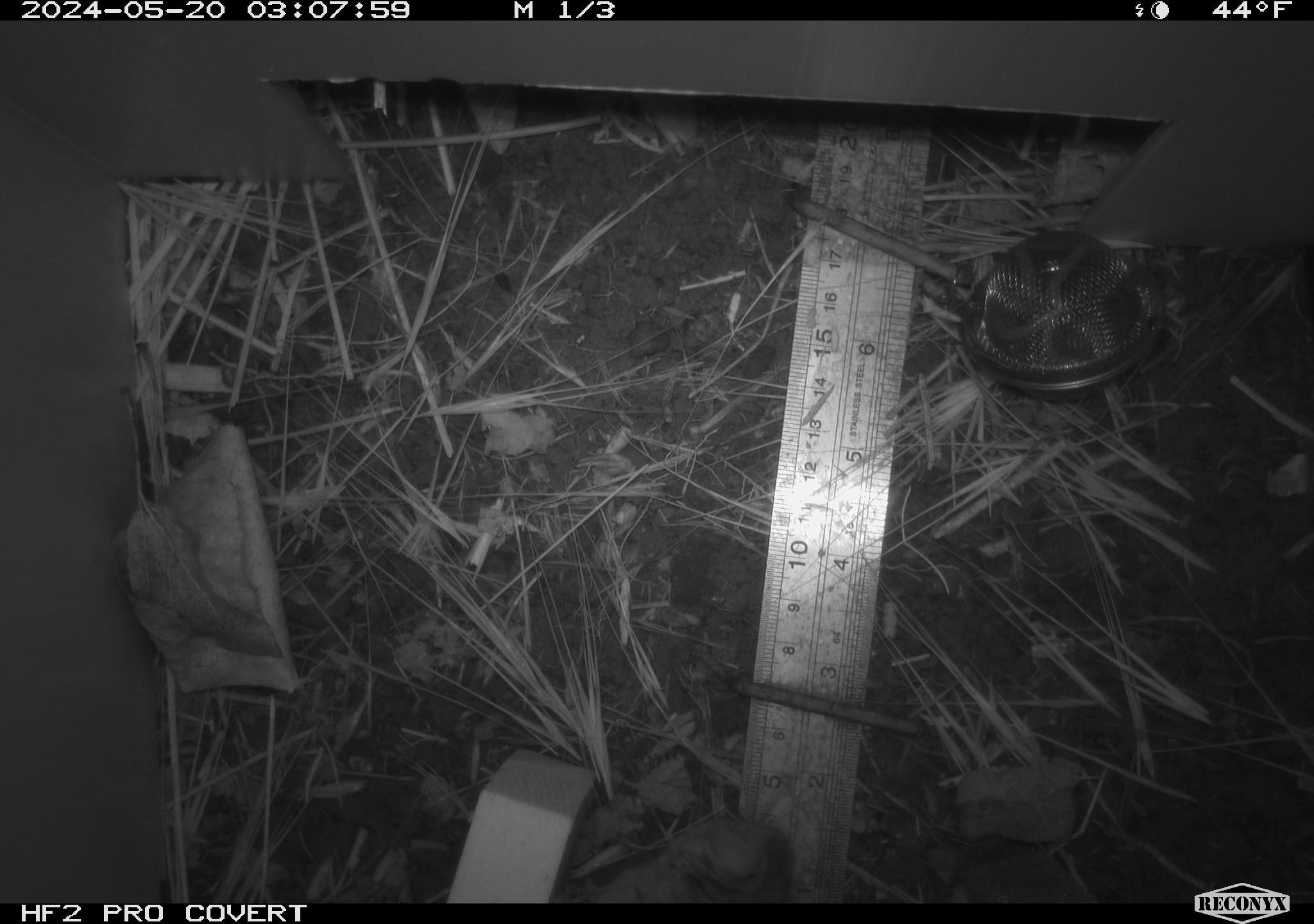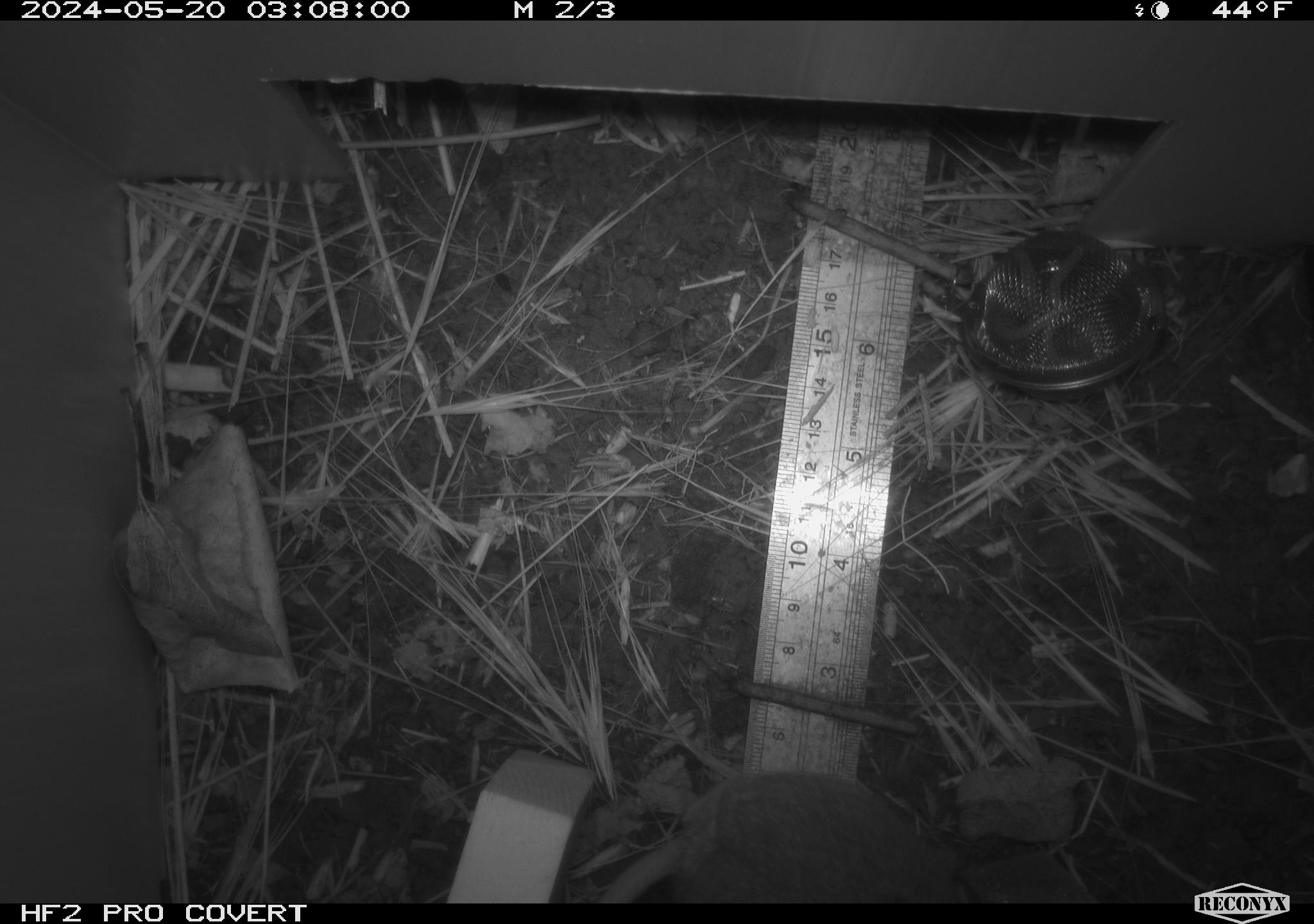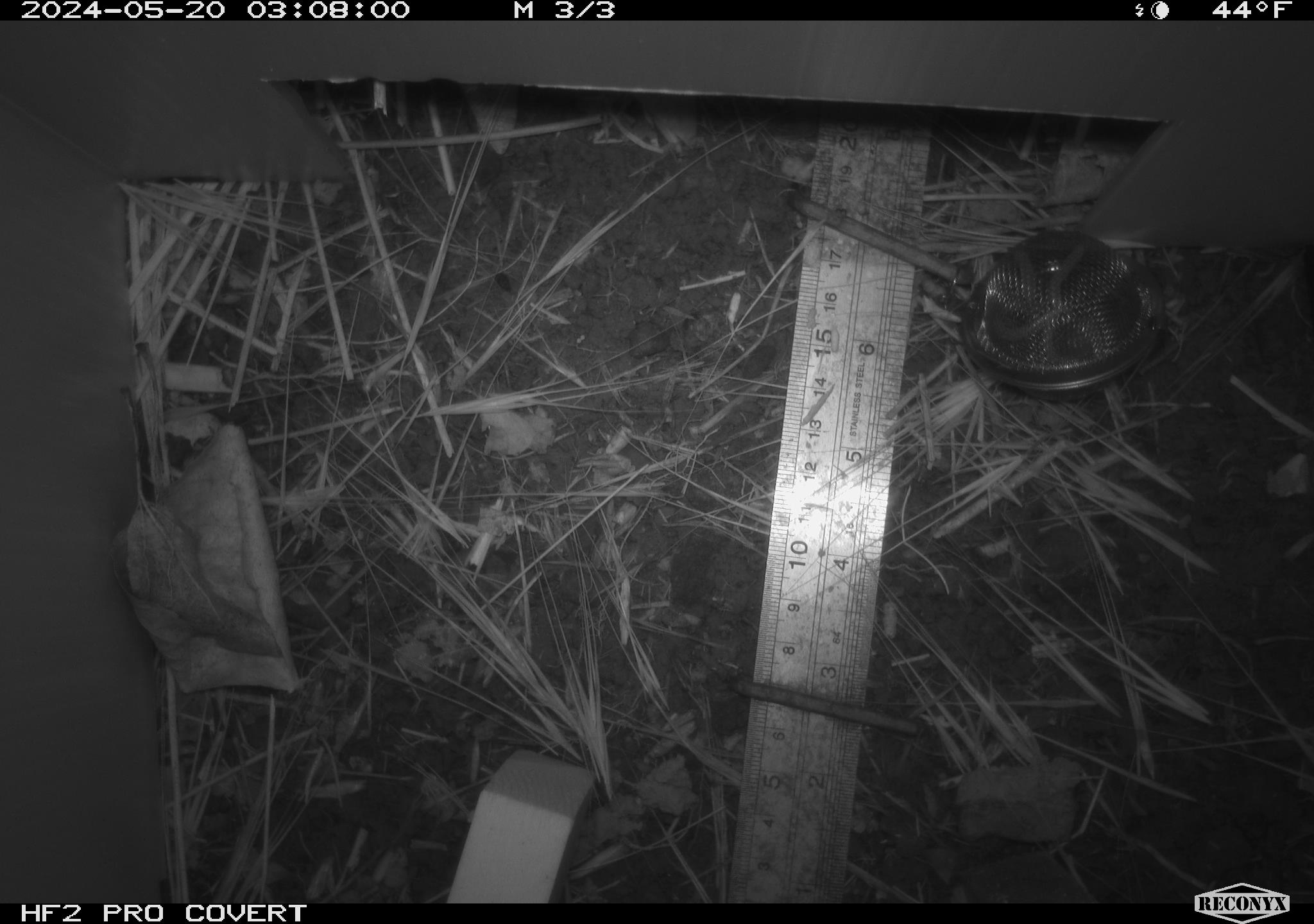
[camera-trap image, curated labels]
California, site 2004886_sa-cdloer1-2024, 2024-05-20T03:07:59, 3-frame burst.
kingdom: Animalia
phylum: Chordata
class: Mammalia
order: Rodentia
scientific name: Rodentia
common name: mouse species